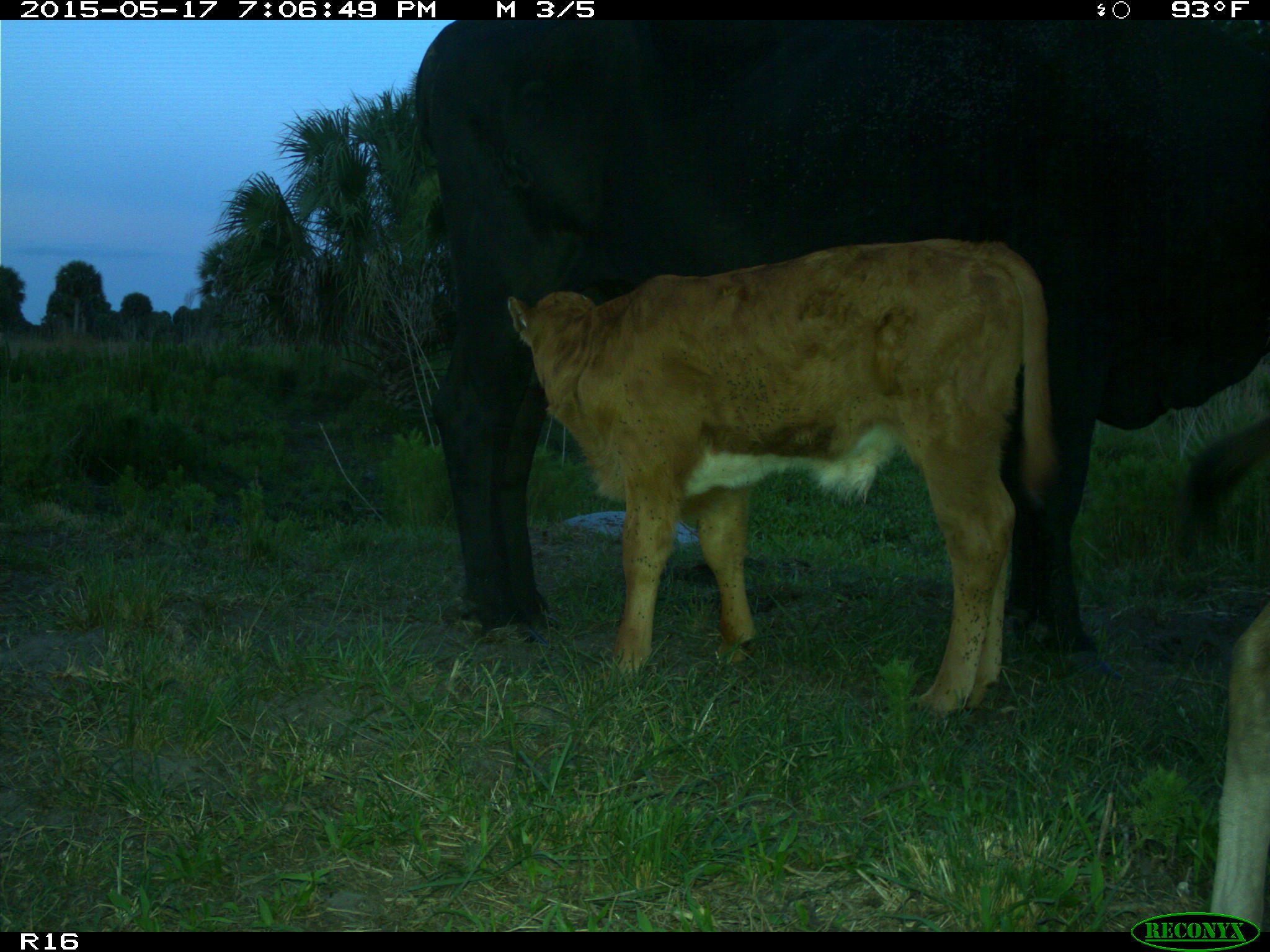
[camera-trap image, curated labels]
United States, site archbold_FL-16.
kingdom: Animalia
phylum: Chordata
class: Mammalia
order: Artiodactyla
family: Bovidae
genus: Bos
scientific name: Bos taurus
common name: domestic cow